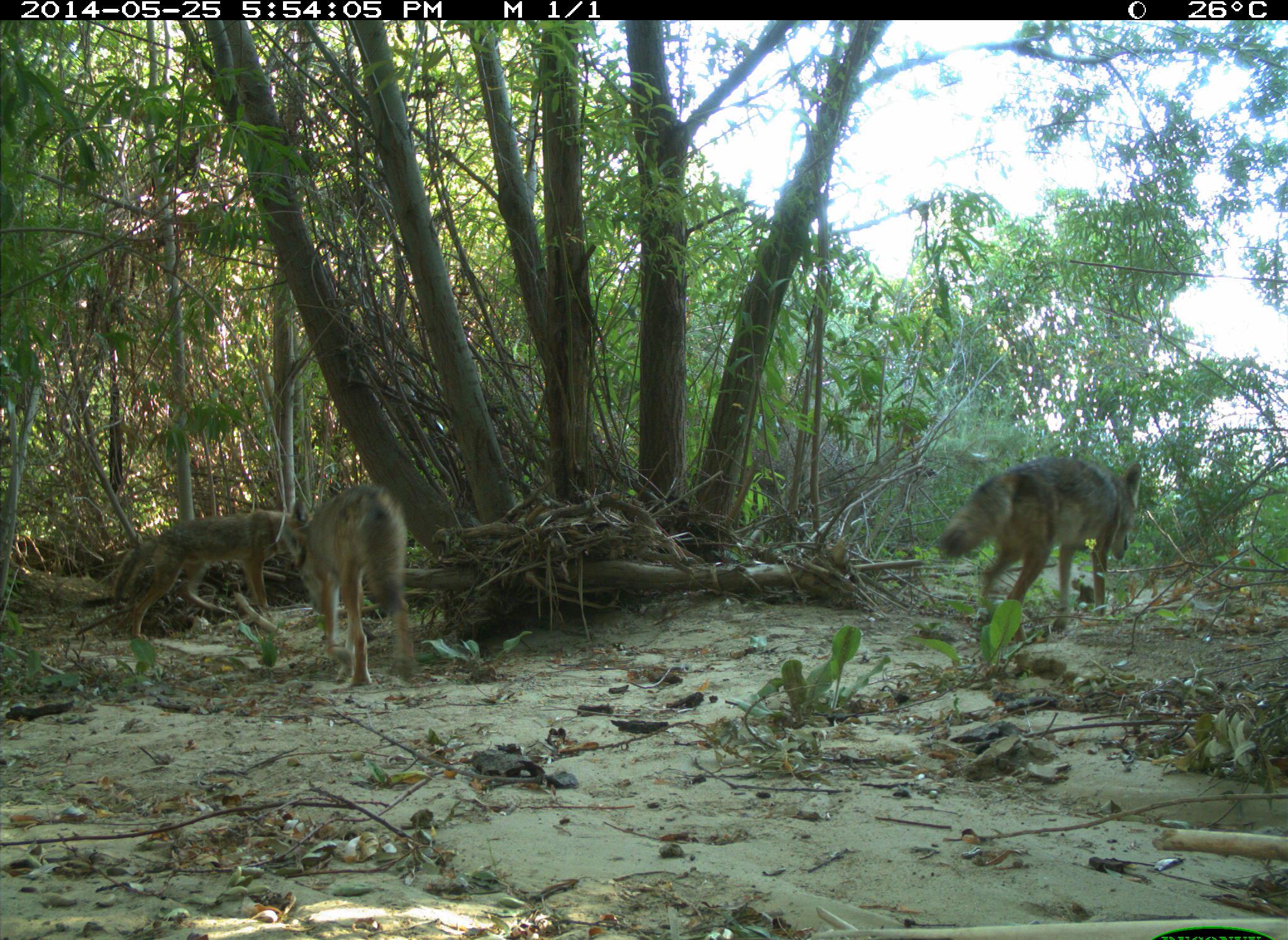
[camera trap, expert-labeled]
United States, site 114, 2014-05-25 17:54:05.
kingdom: Animalia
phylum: Chordata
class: Mammalia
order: Carnivora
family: Canidae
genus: Canis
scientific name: Canis latrans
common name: coyote